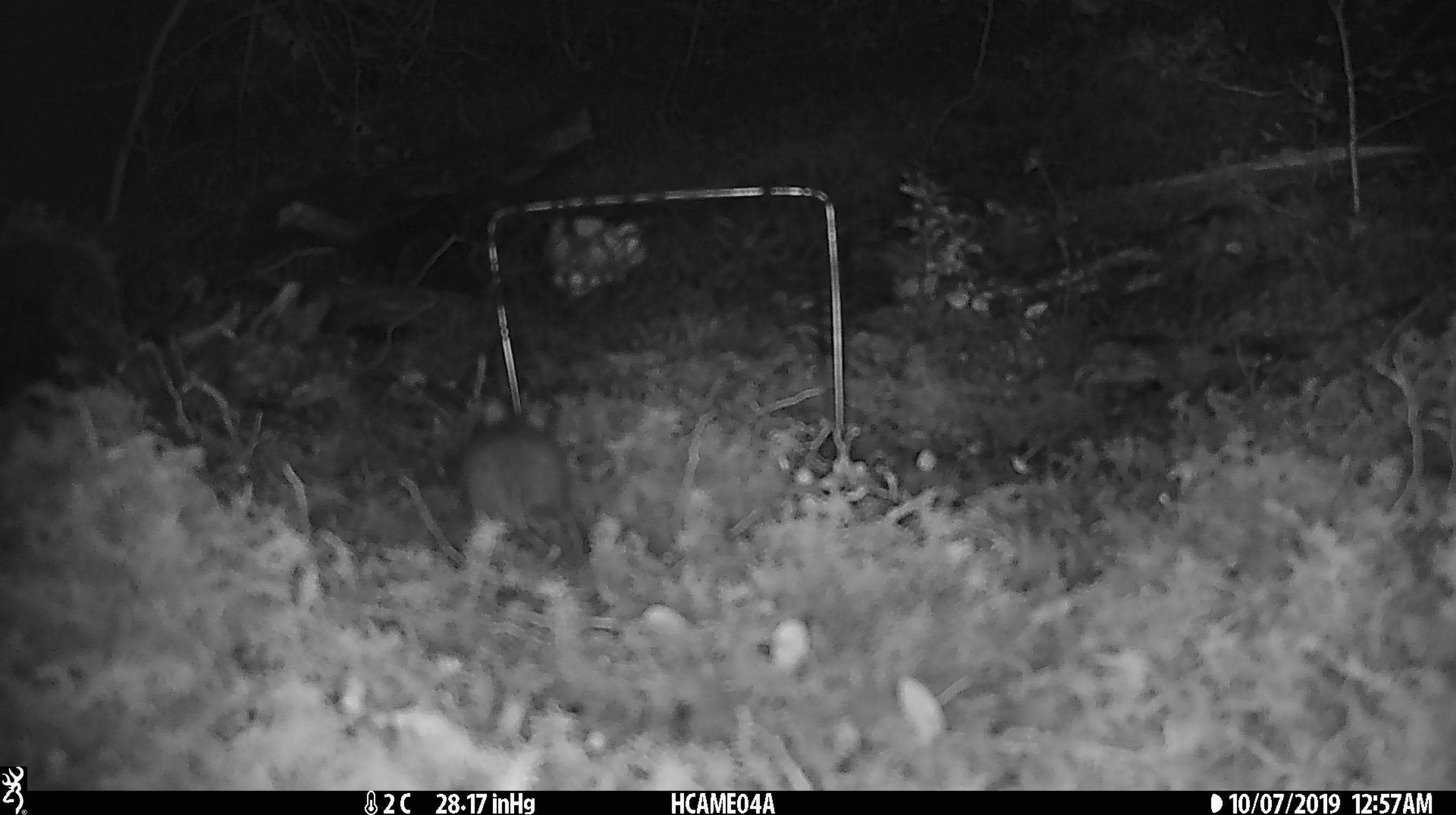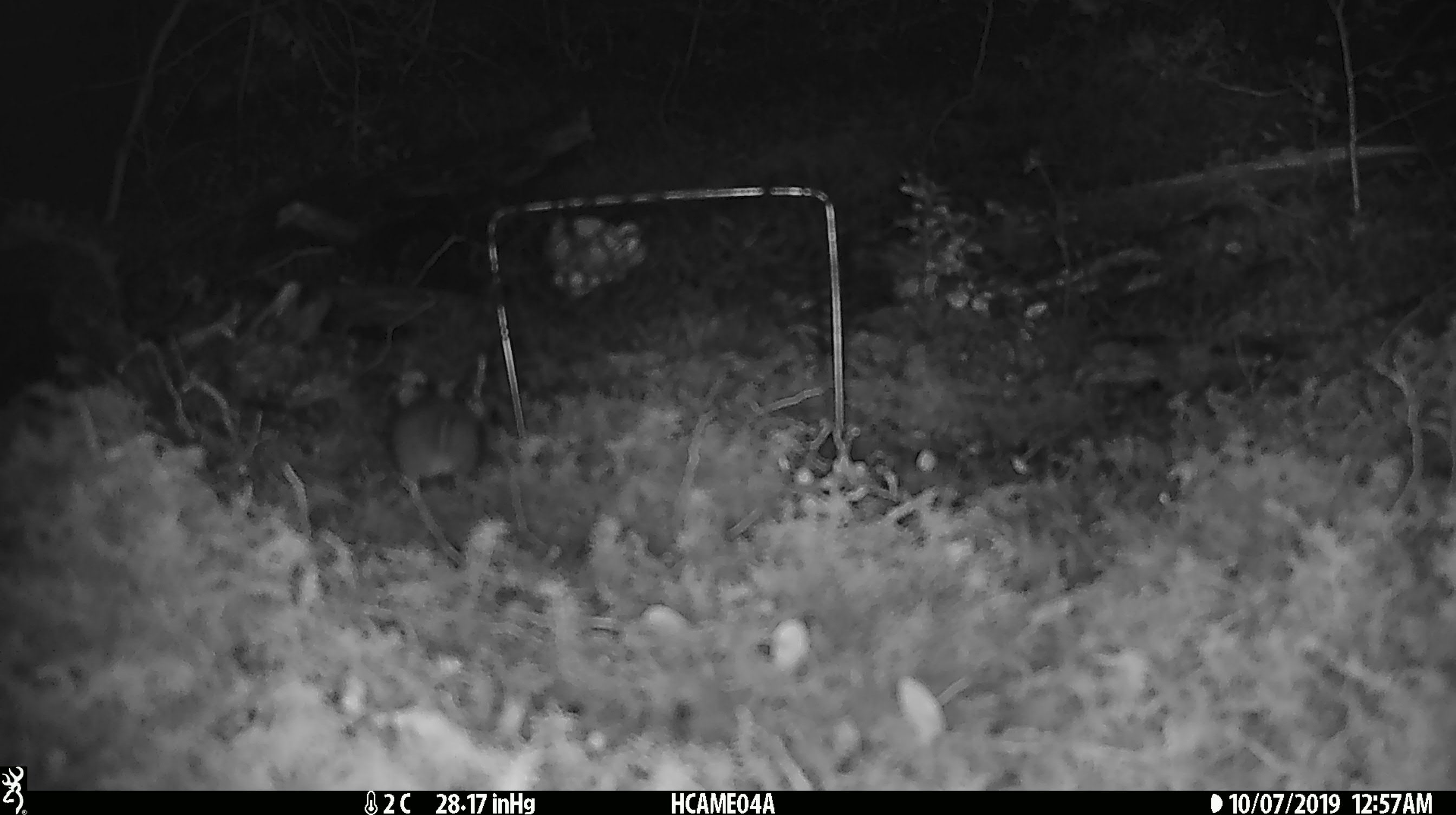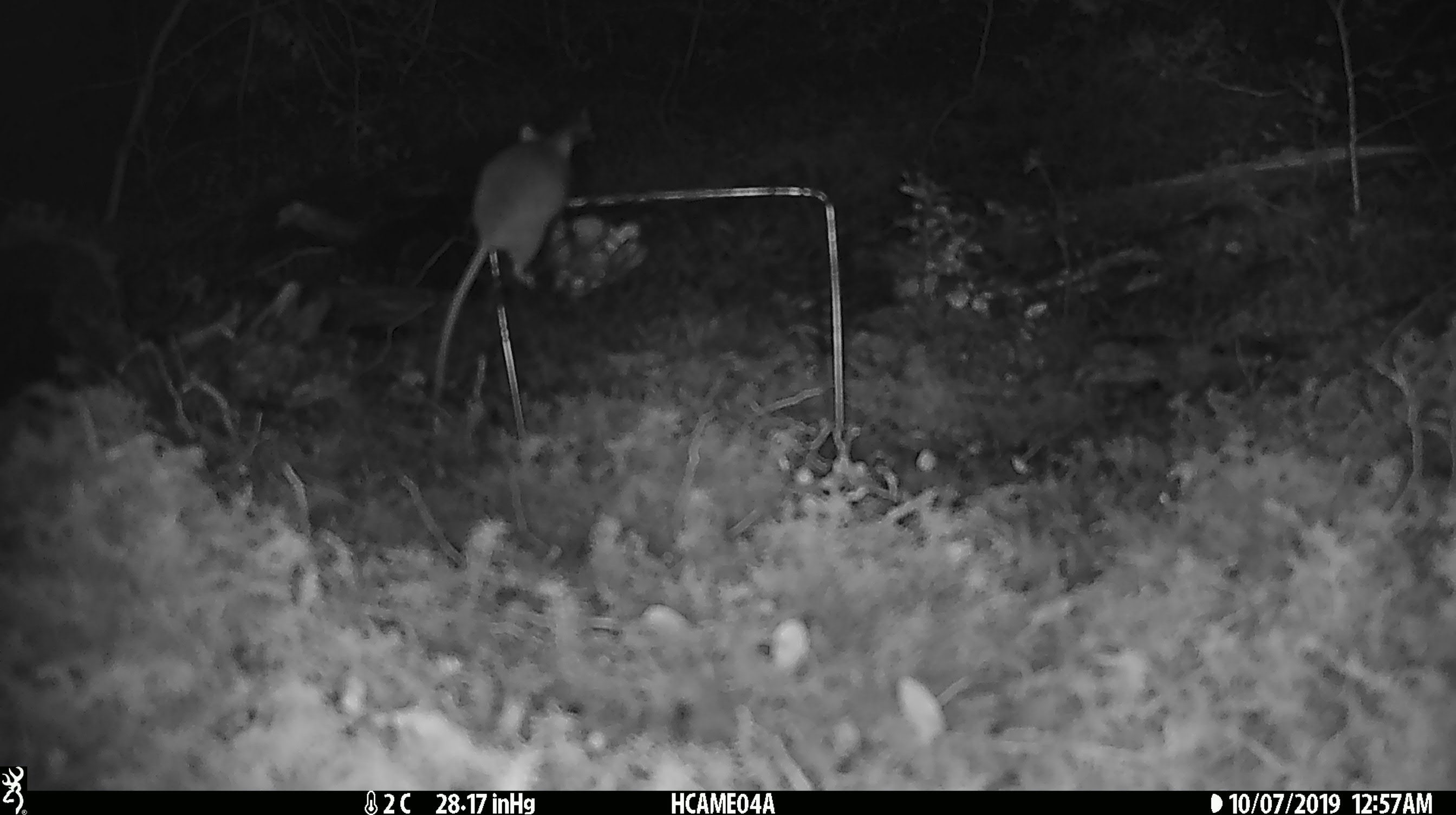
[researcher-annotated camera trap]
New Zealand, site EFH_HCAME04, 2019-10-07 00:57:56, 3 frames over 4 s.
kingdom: Animalia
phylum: Chordata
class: Mammalia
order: Rodentia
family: Muridae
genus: Mus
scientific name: Mus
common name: mouse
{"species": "mouse (Mus)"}